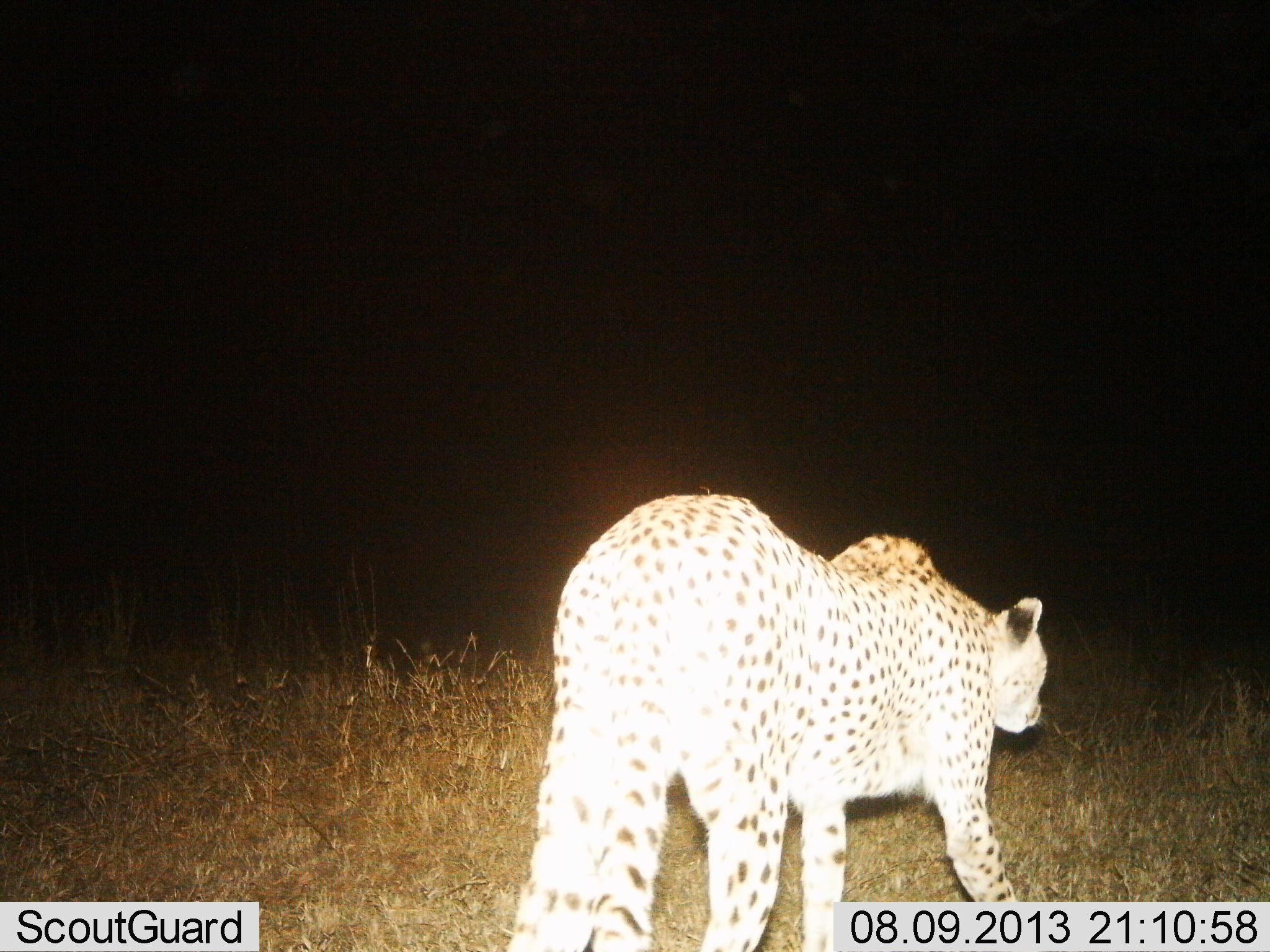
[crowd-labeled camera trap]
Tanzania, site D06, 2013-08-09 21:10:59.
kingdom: Animalia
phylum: Chordata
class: Mammalia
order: Carnivora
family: Felidae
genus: Acinonyx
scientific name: Acinonyx jubatus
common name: cheetah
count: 1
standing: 22%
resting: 0%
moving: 78%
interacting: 0%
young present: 0%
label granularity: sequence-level